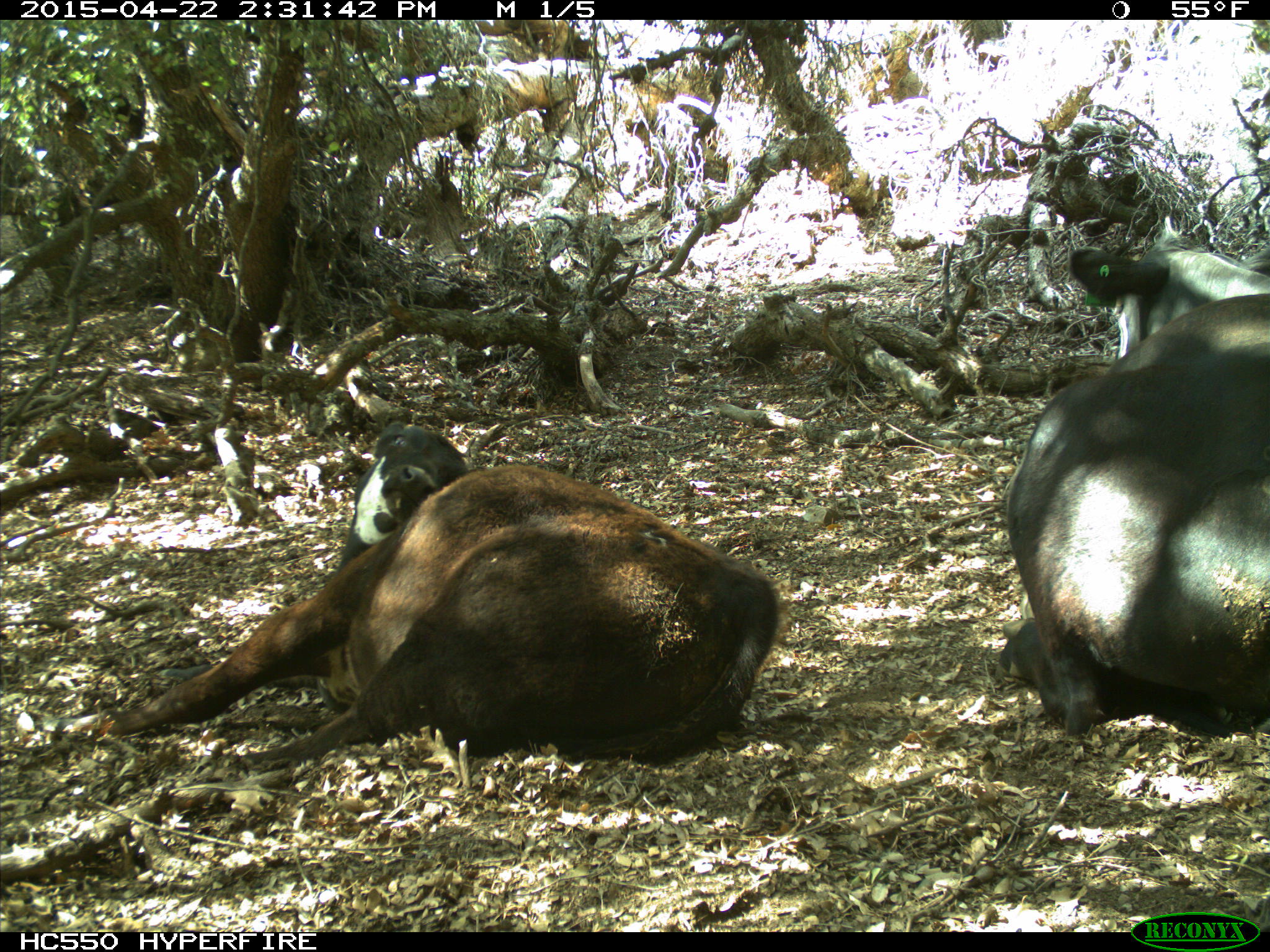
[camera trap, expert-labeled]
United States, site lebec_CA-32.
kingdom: Animalia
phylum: Chordata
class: Mammalia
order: Artiodactyla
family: Bovidae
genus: Bos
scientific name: Bos taurus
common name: domestic cow